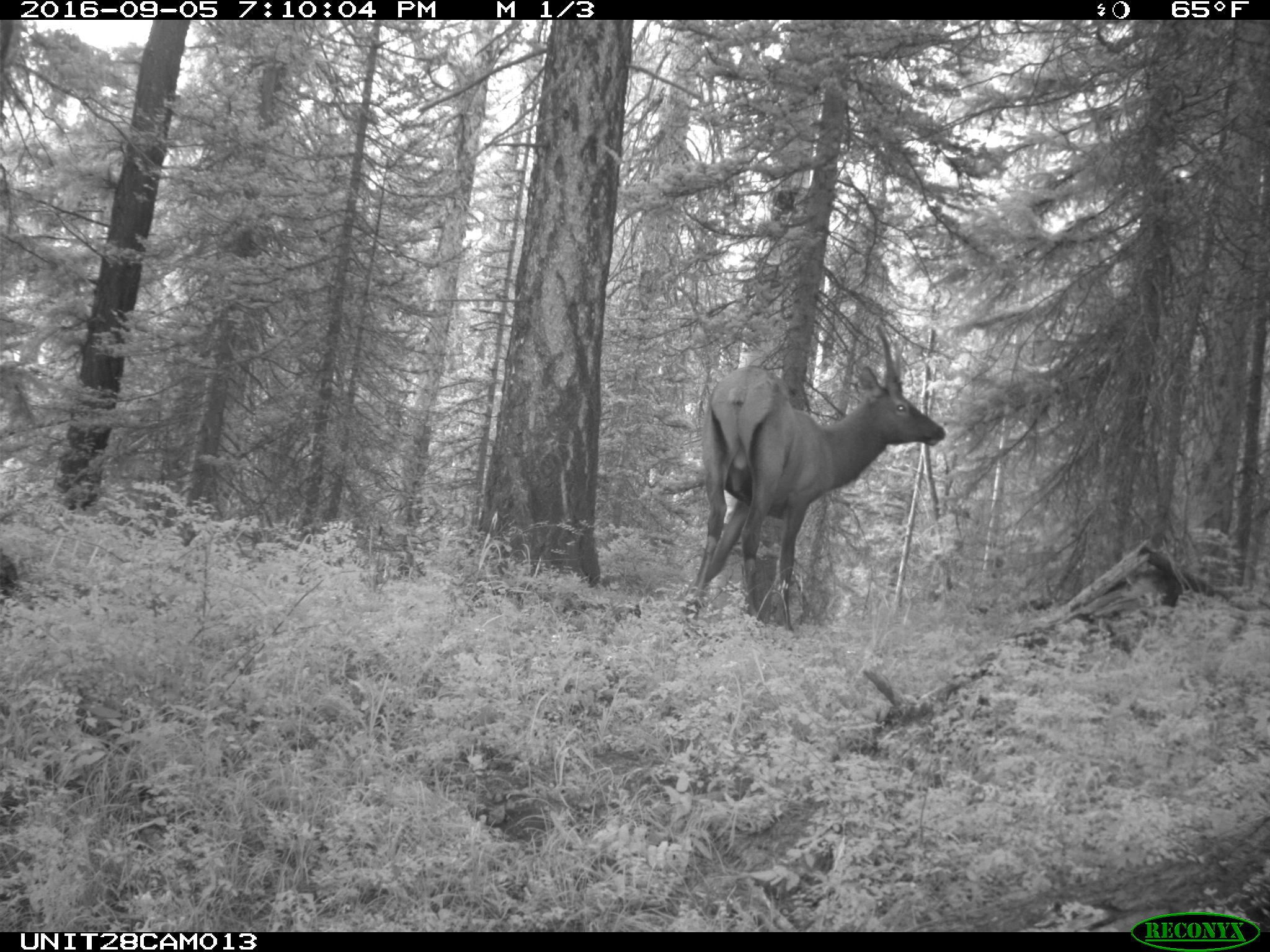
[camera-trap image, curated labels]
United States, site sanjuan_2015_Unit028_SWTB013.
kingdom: Animalia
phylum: Chordata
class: Mammalia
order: Artiodactyla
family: Cervidae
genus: Cervus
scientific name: Cervus elaphus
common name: red deer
Cervus elaphus (red deer).